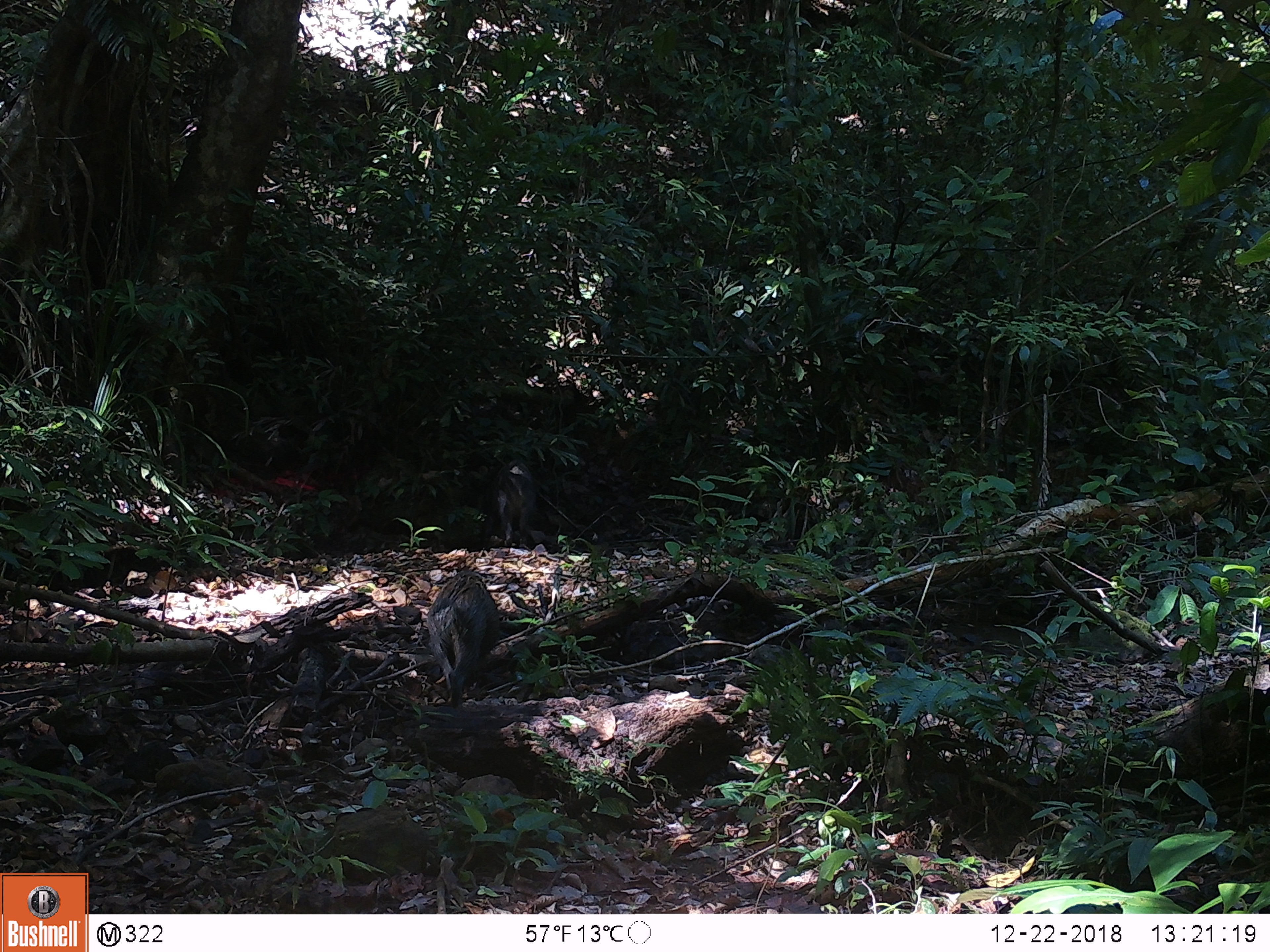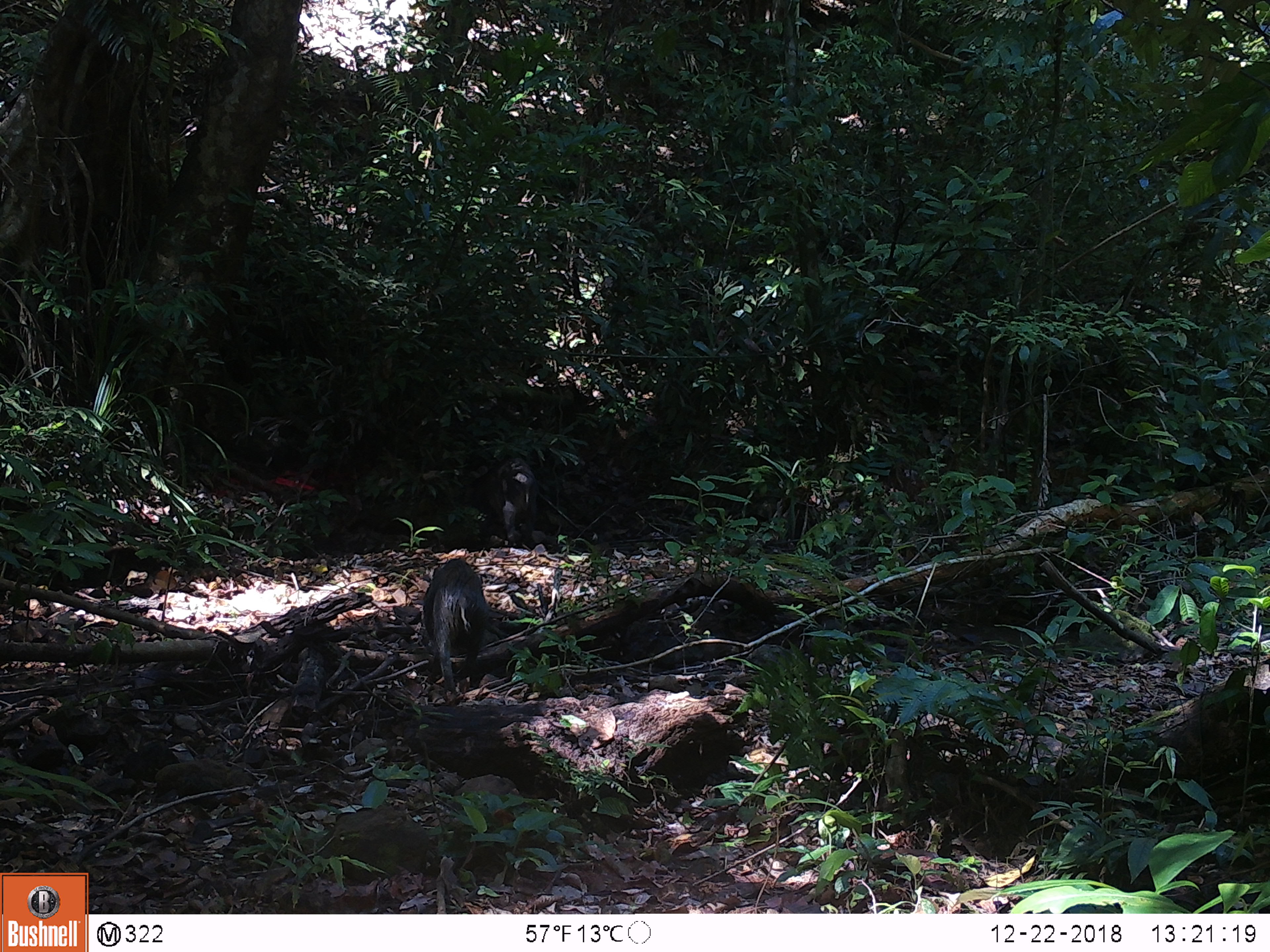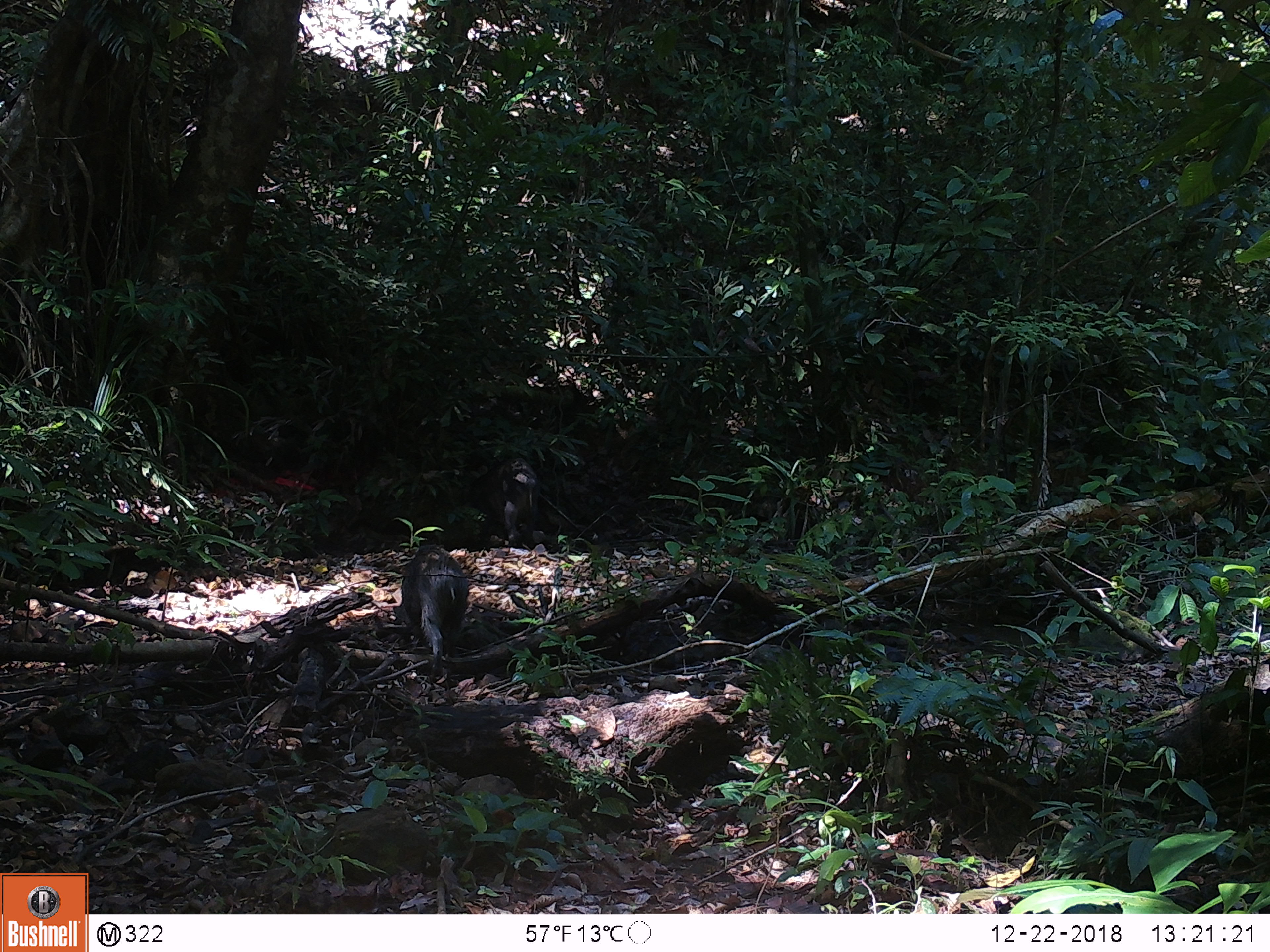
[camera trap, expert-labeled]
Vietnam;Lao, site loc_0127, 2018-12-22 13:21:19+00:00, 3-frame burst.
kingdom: Animalia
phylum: Chordata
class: Mammalia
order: Artiodactyla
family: Suidae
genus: Sus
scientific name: Sus scrofa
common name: eurasian wild pig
Eurasian wild pig (Sus scrofa). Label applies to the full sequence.